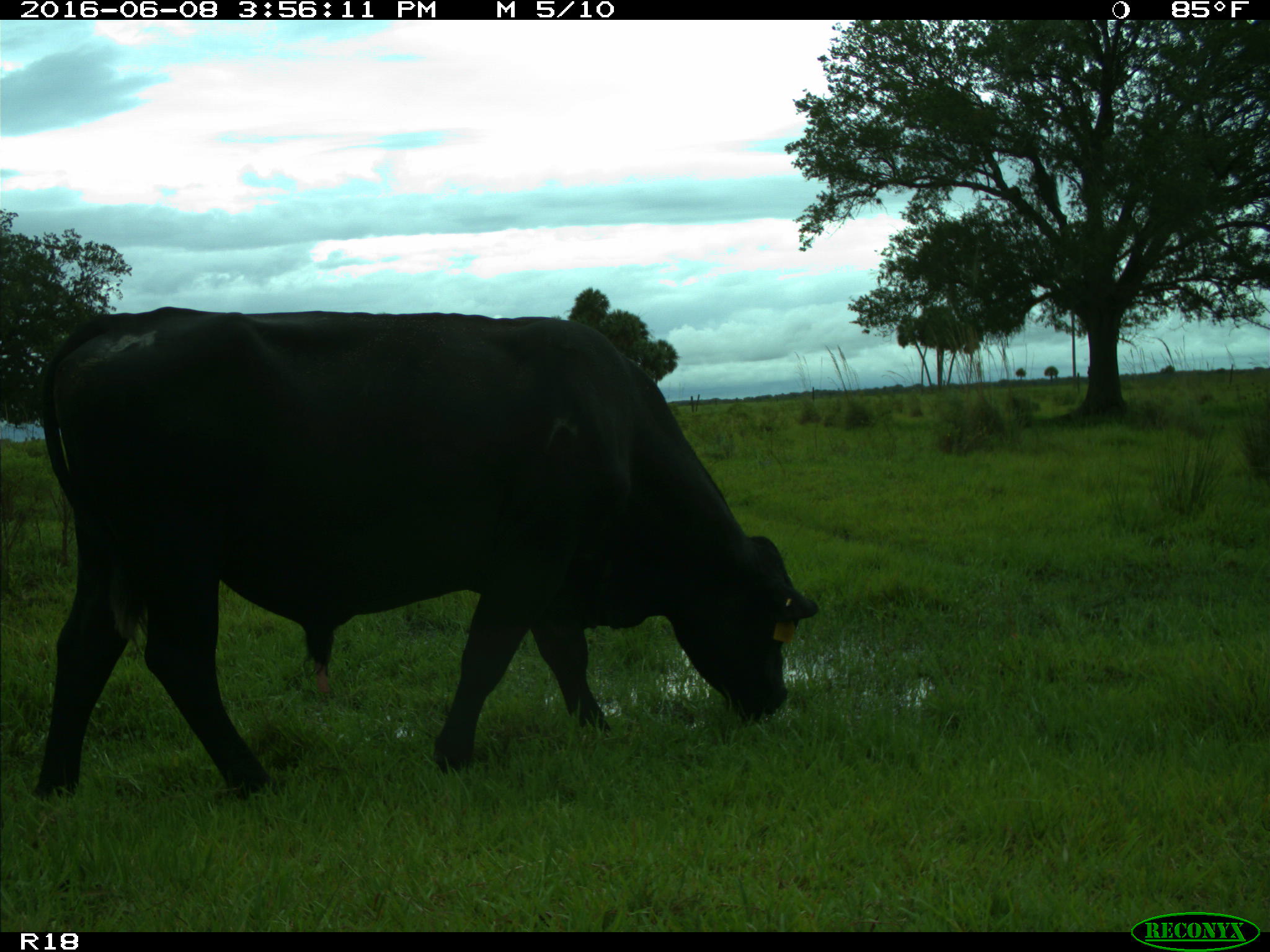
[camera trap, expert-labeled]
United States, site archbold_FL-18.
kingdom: Animalia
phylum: Chordata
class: Mammalia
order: Artiodactyla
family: Bovidae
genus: Bos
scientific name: Bos taurus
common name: domestic cow